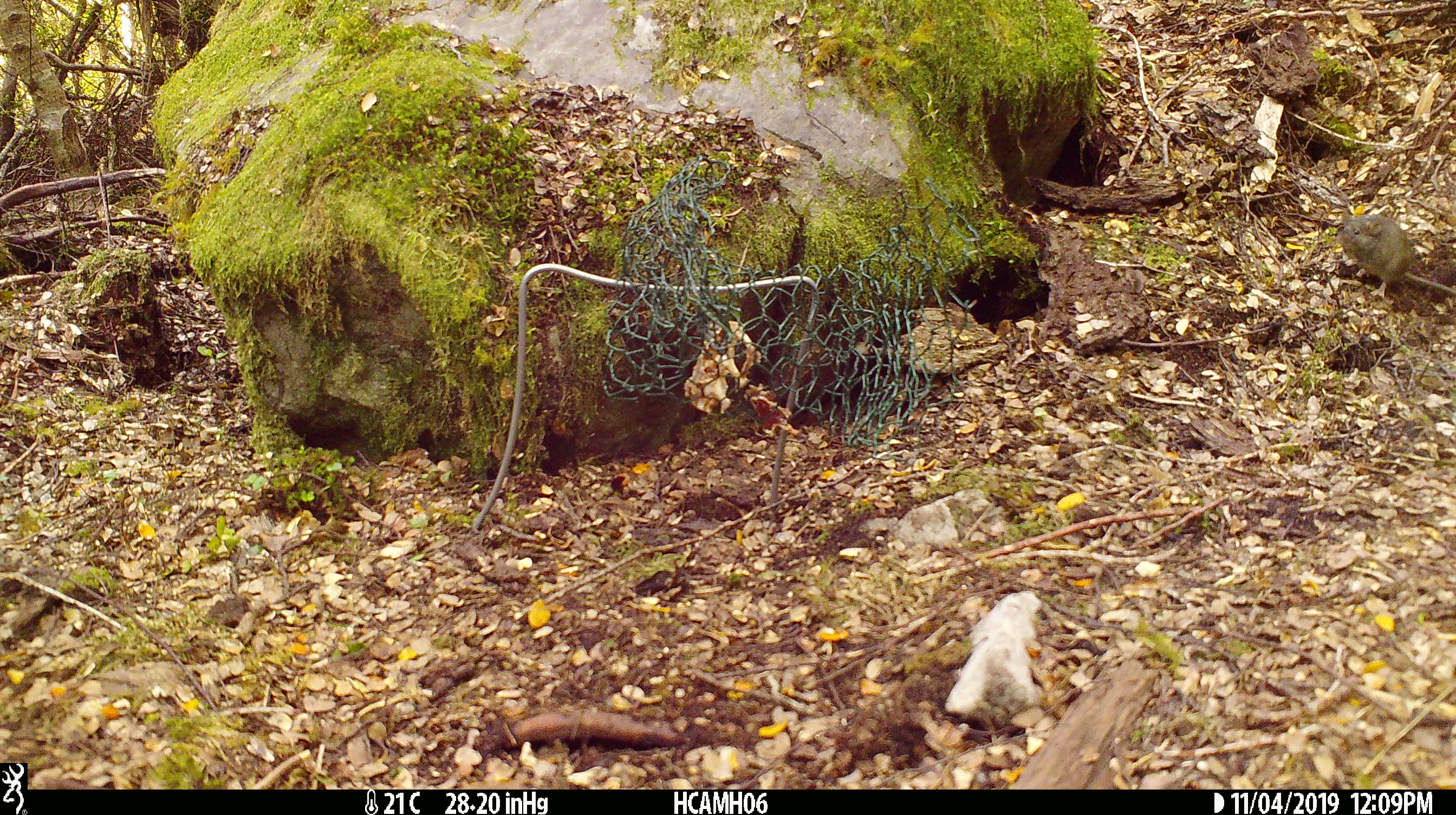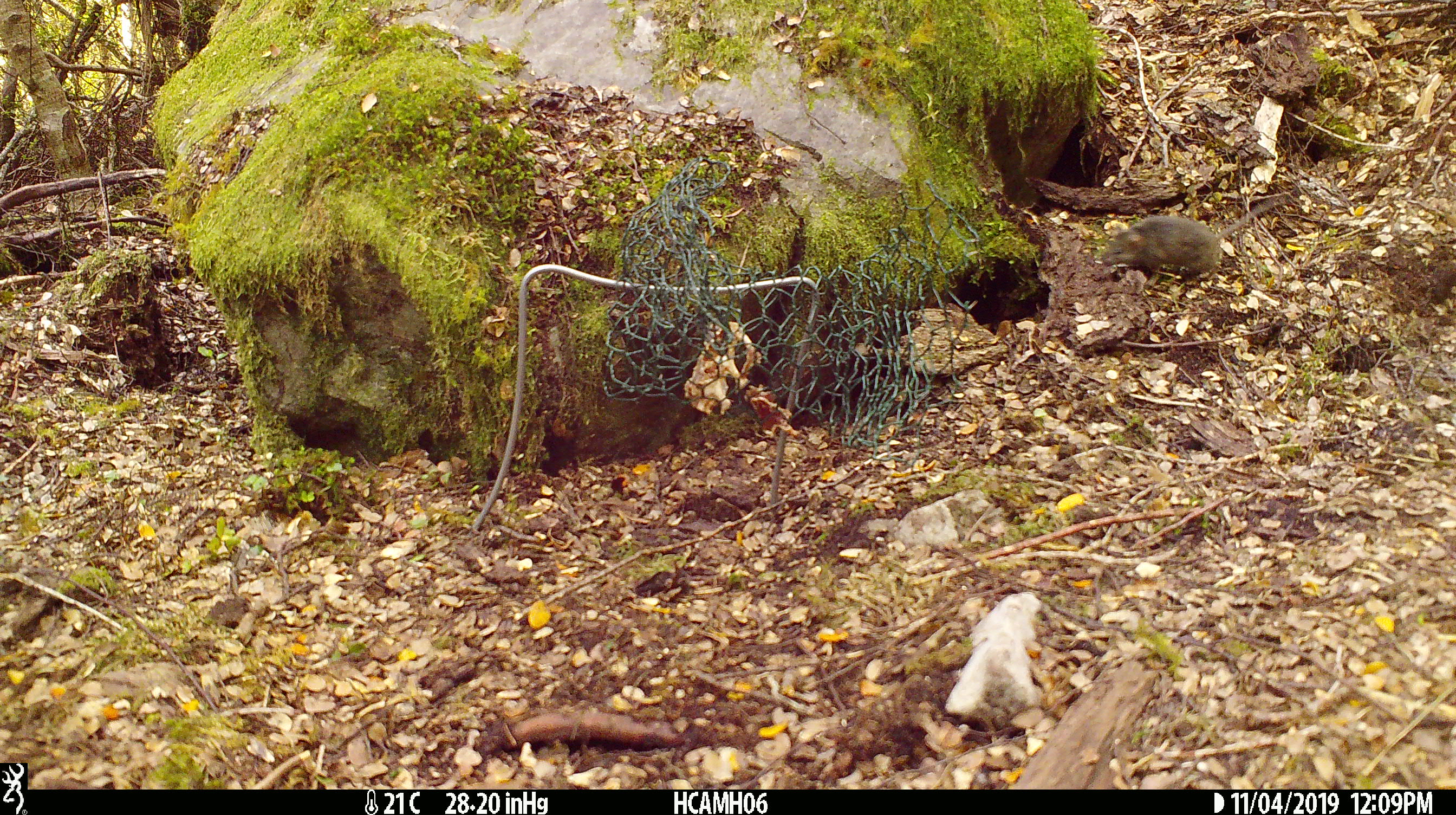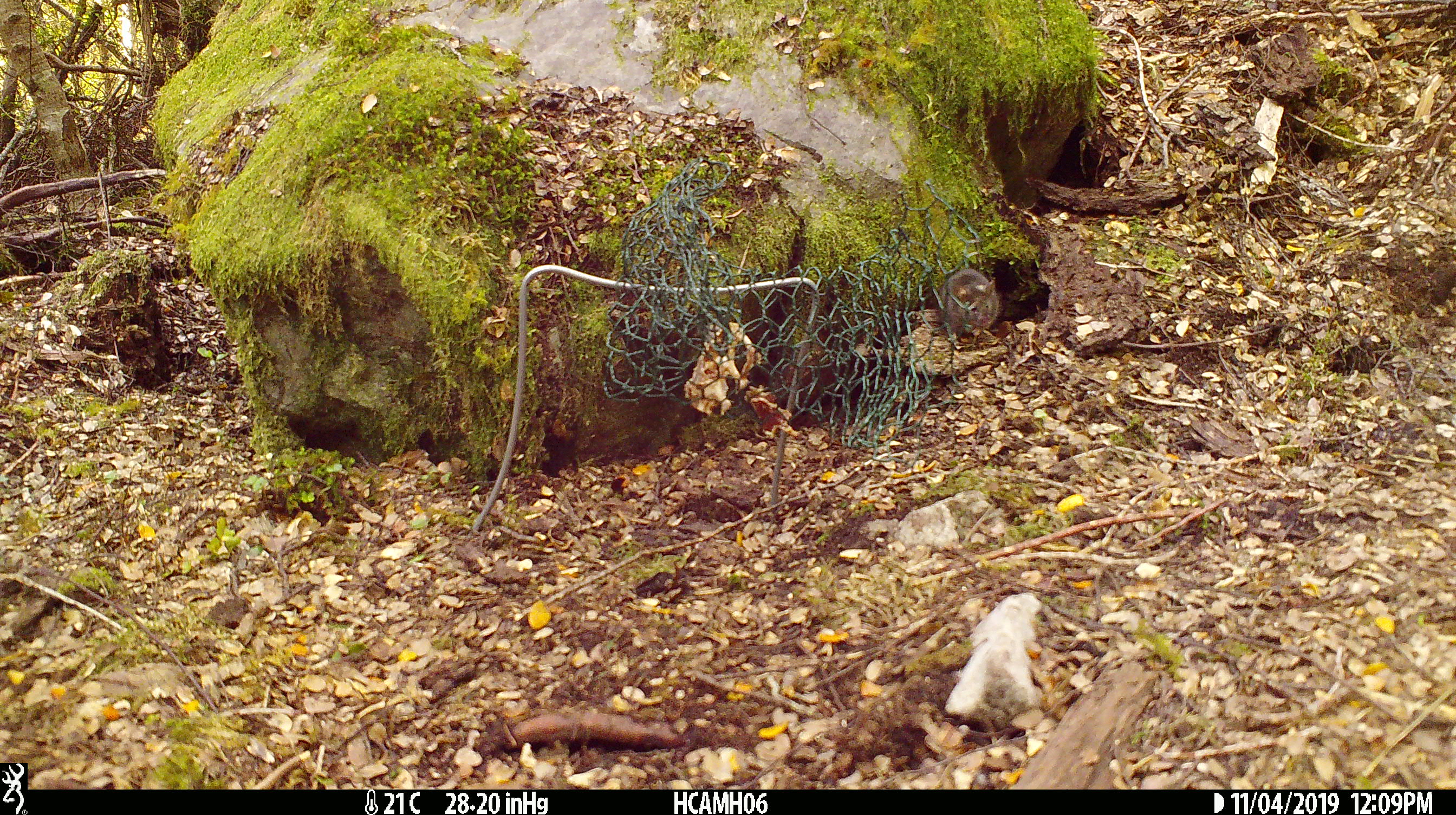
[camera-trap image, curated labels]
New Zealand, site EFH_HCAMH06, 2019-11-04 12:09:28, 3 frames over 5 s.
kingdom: Animalia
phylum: Chordata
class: Mammalia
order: Rodentia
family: Muridae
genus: Mus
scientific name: Mus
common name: mouse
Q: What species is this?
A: Mouse (Mus).